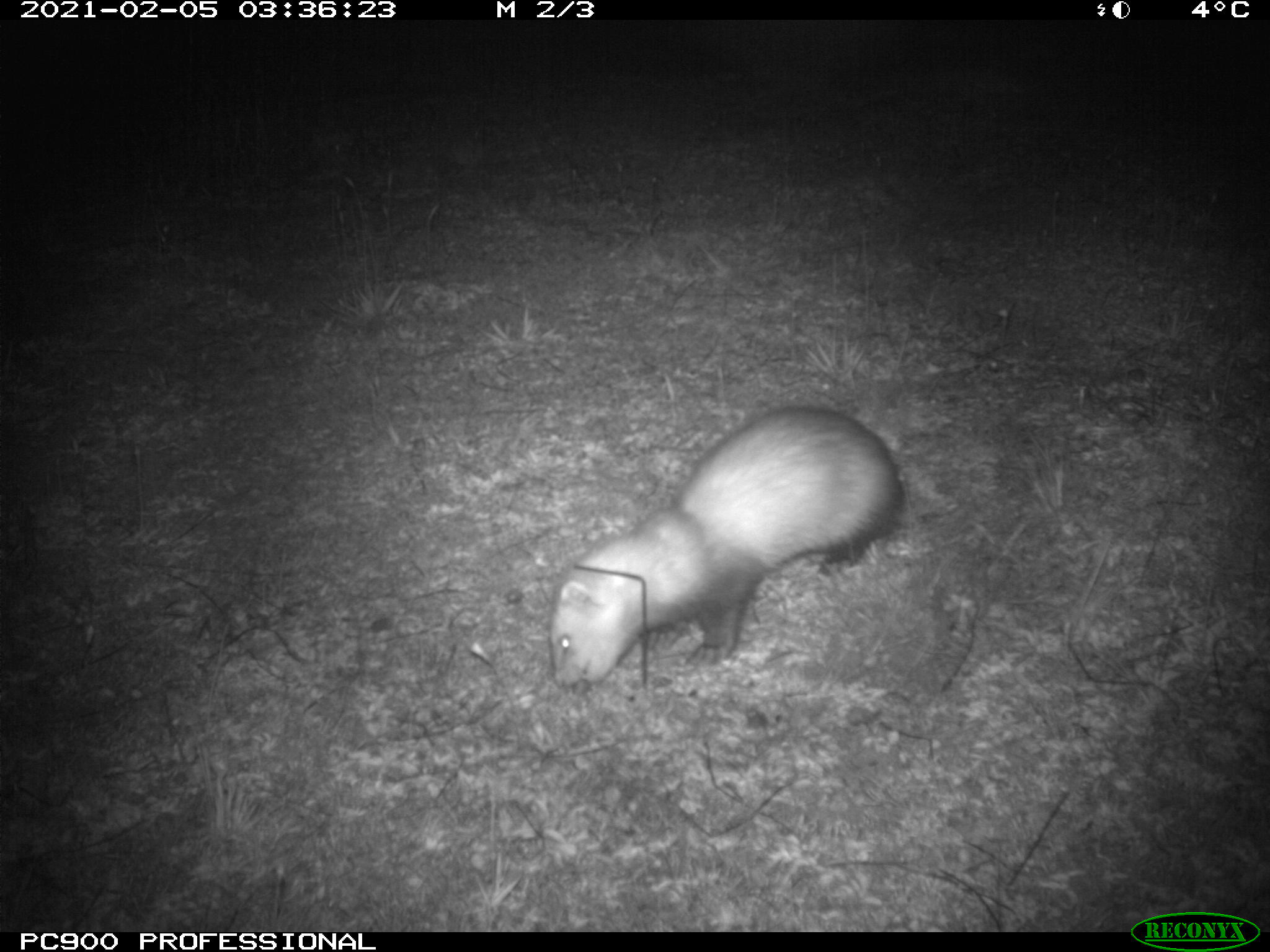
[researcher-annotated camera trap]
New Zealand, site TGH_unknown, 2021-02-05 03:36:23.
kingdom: Animalia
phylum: Chordata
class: Mammalia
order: Carnivora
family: Mustelidae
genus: Mustela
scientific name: Mustela furo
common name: ferret